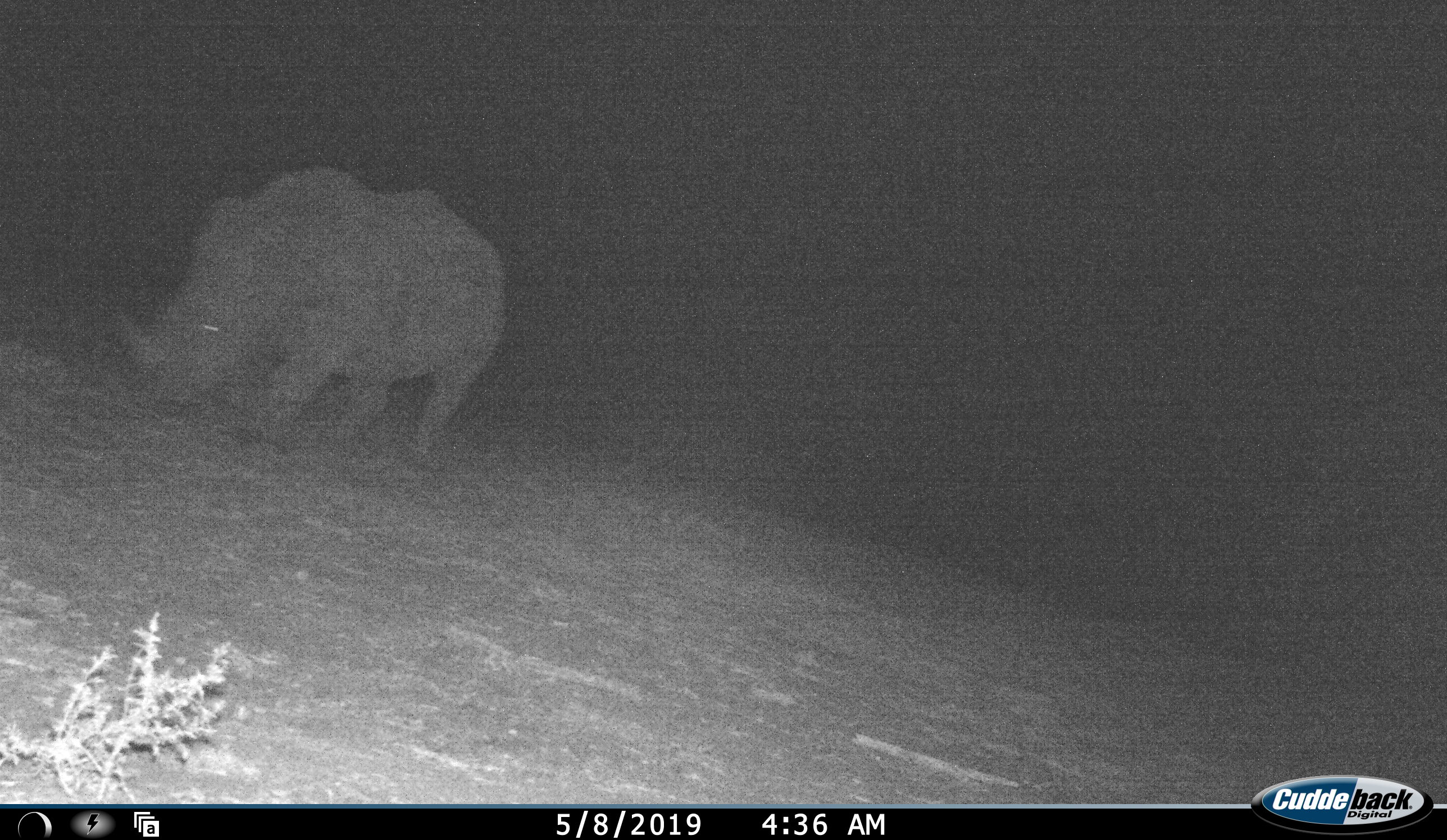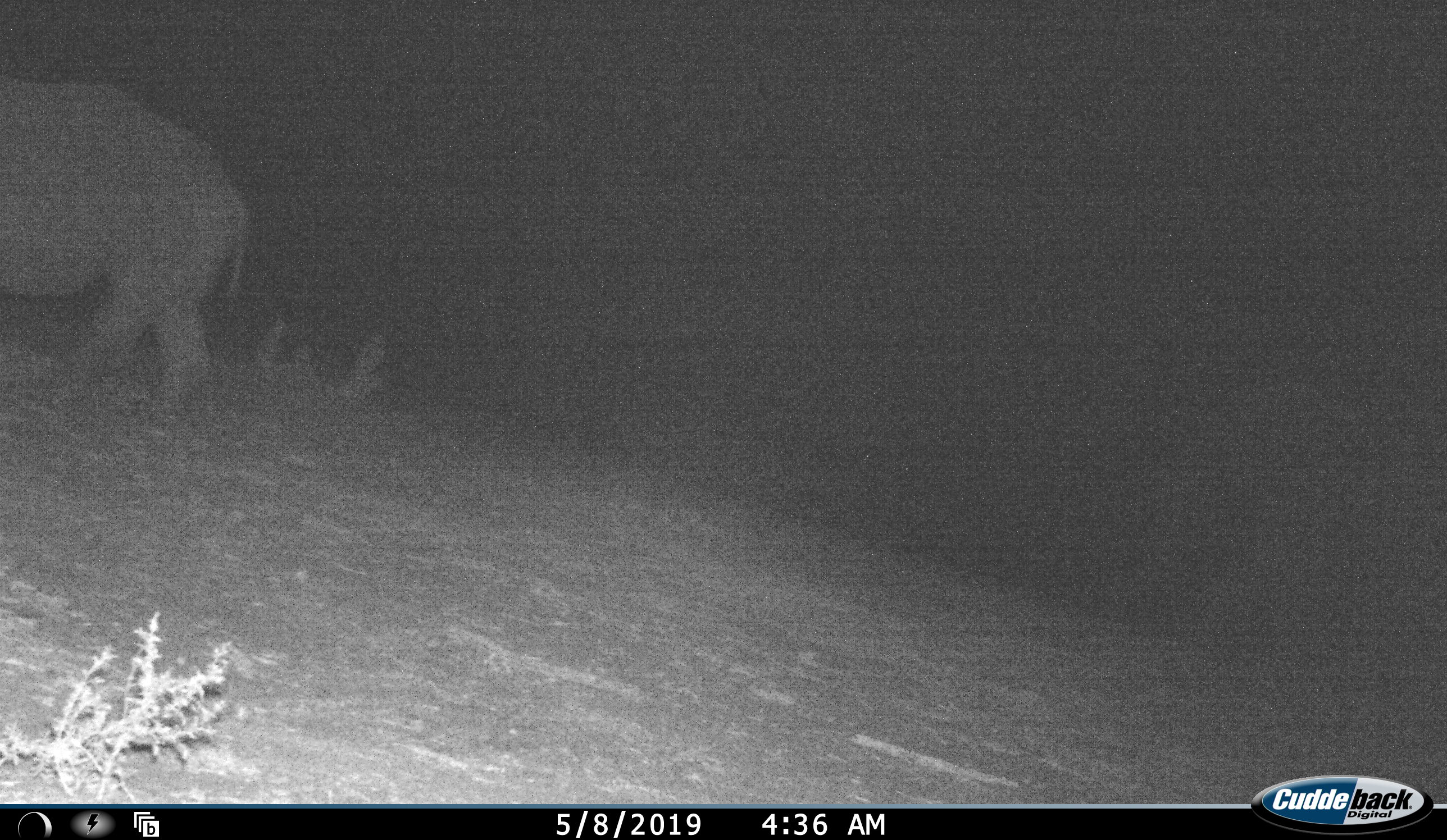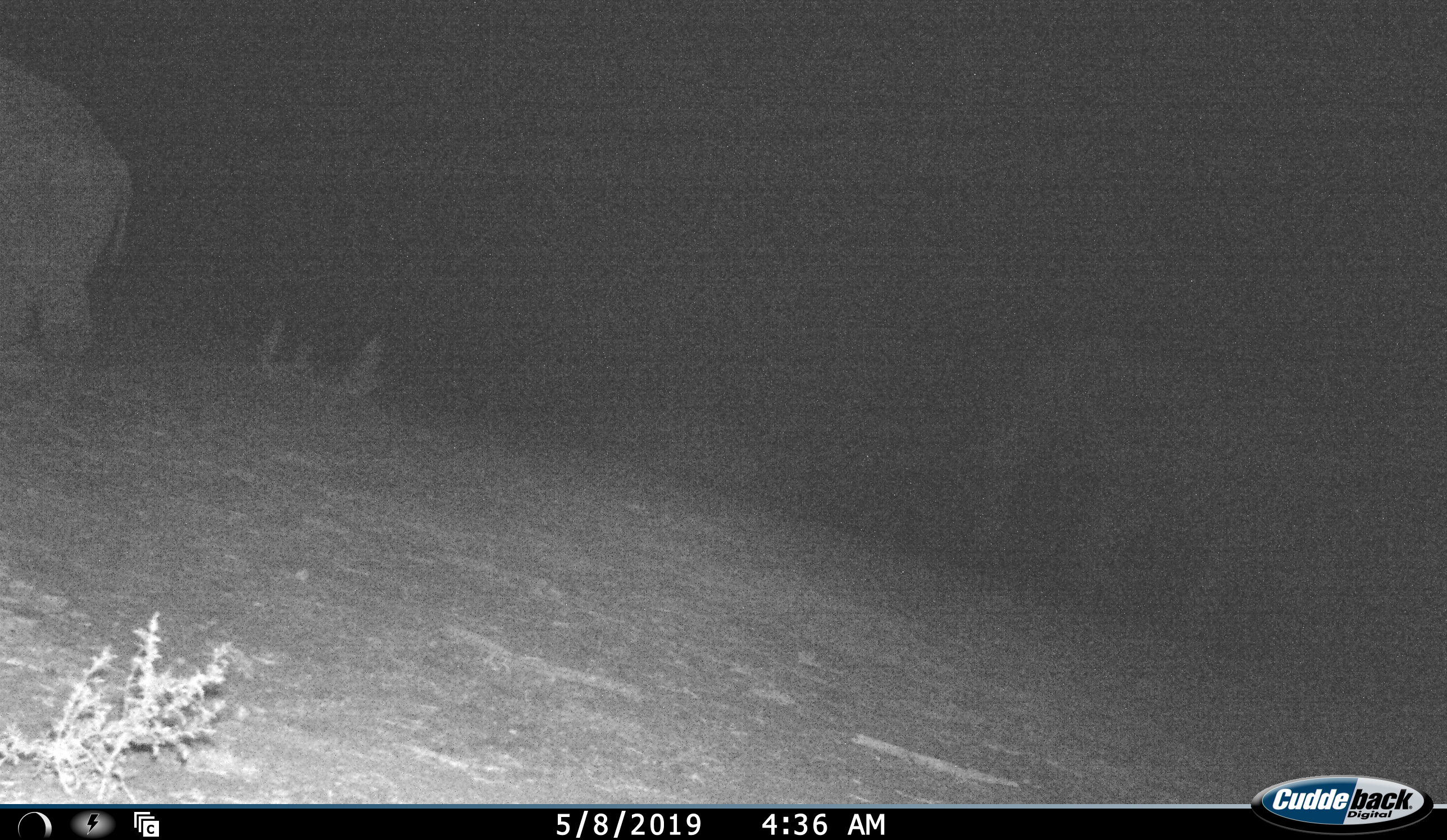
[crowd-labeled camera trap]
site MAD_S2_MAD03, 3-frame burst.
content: unidentified animal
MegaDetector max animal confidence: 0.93